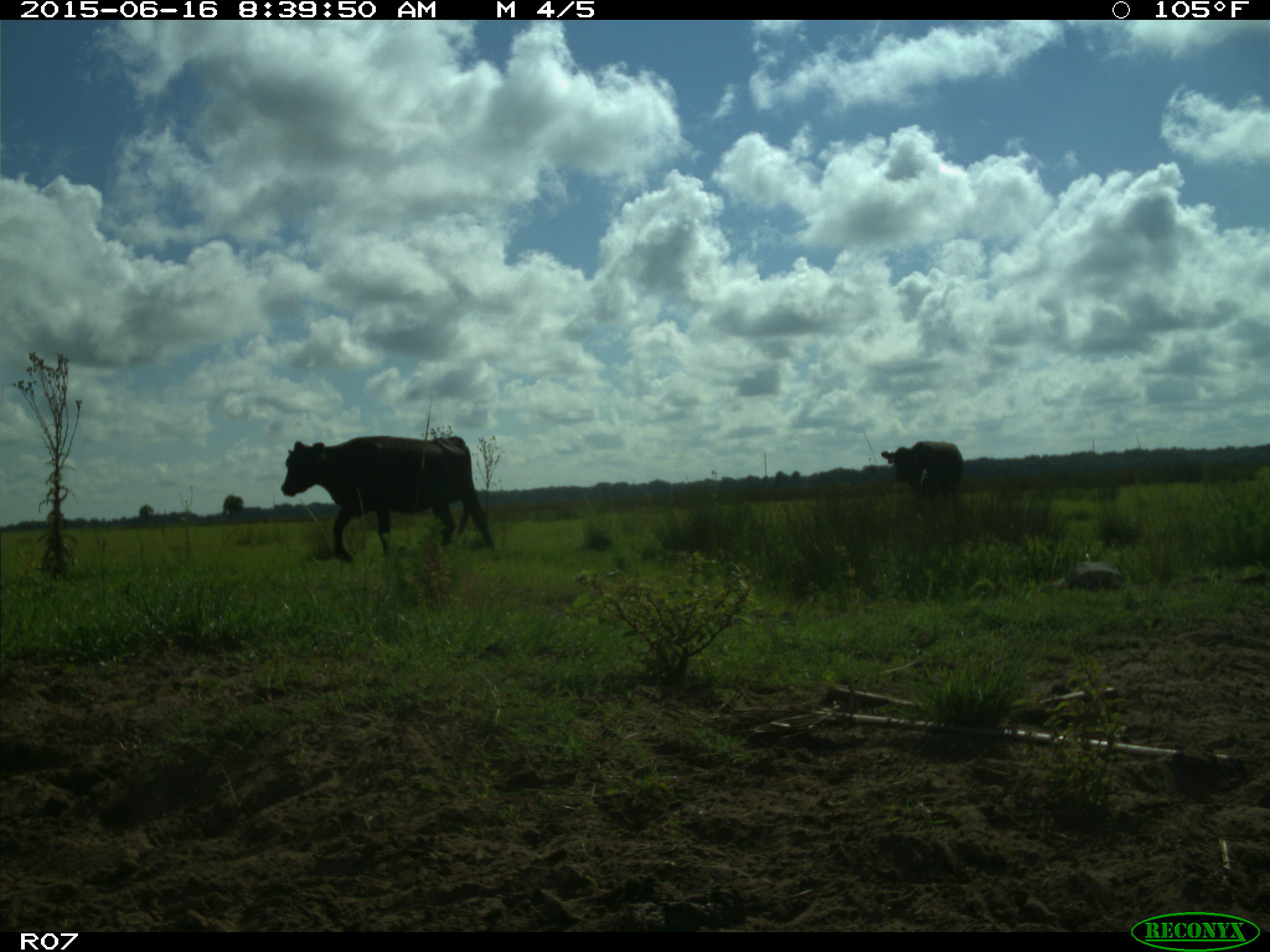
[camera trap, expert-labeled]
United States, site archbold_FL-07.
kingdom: Animalia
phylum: Chordata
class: Mammalia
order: Artiodactyla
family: Bovidae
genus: Bos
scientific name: Bos taurus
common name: domestic cow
Bos taurus (domestic cow).